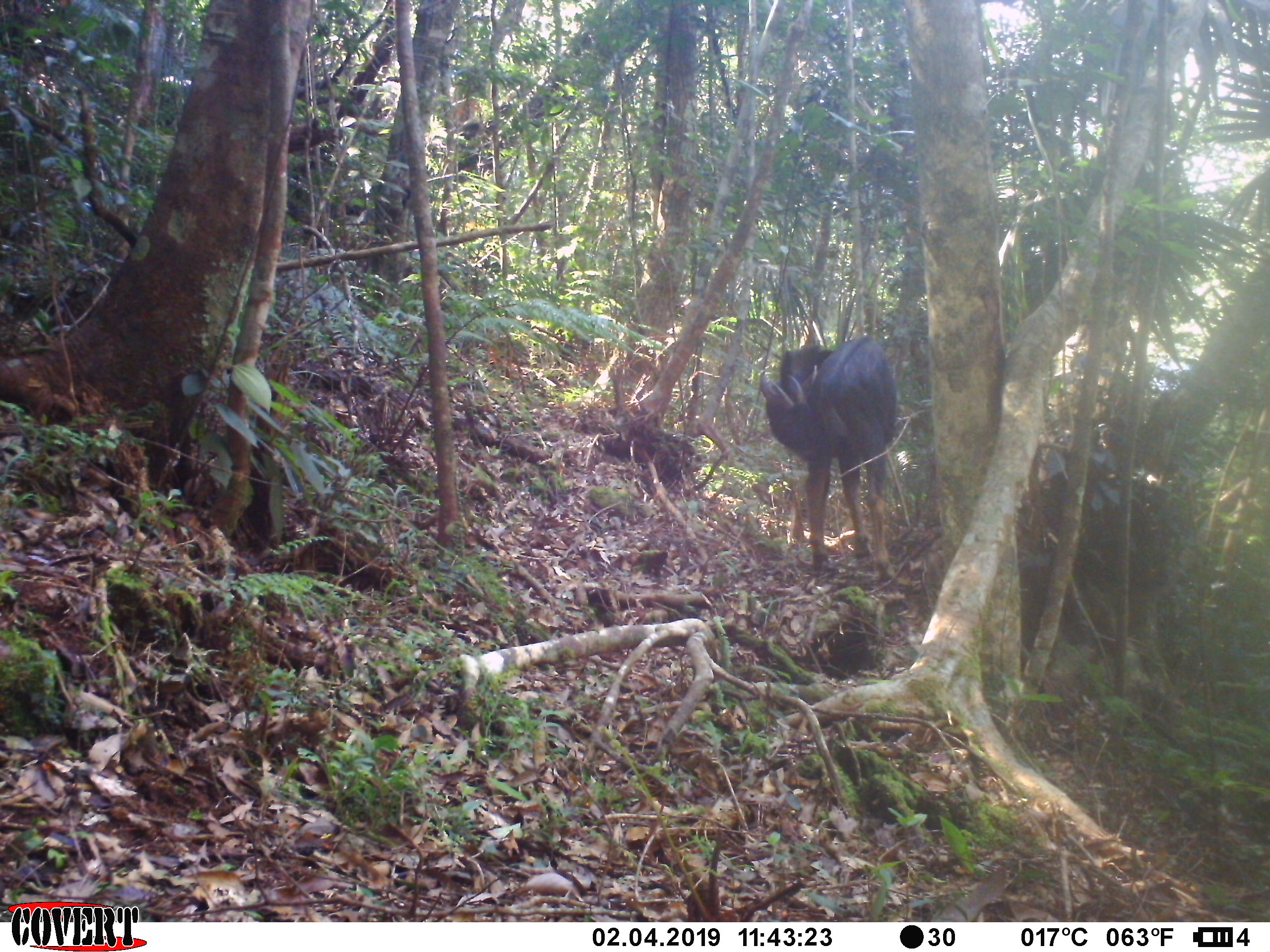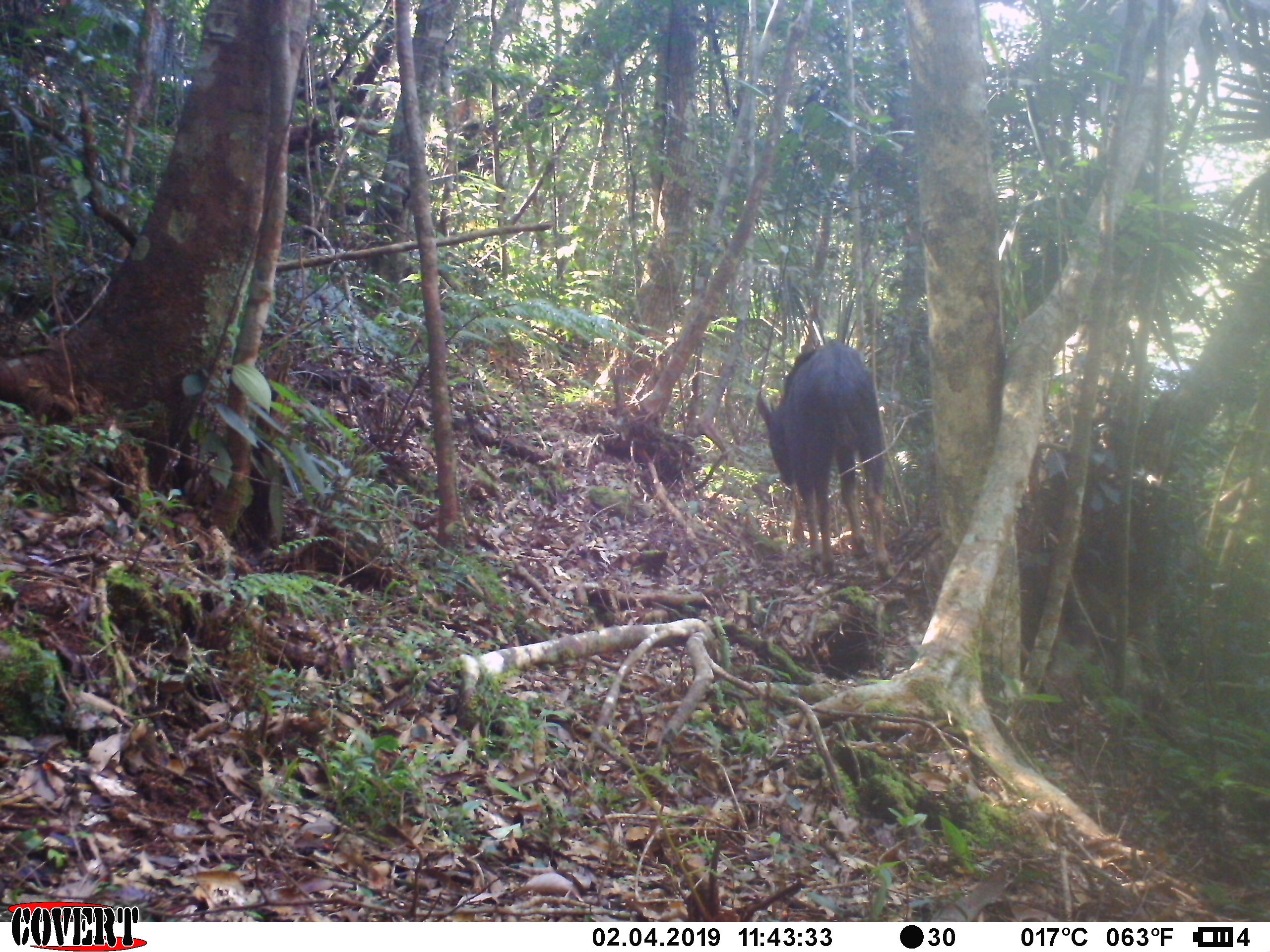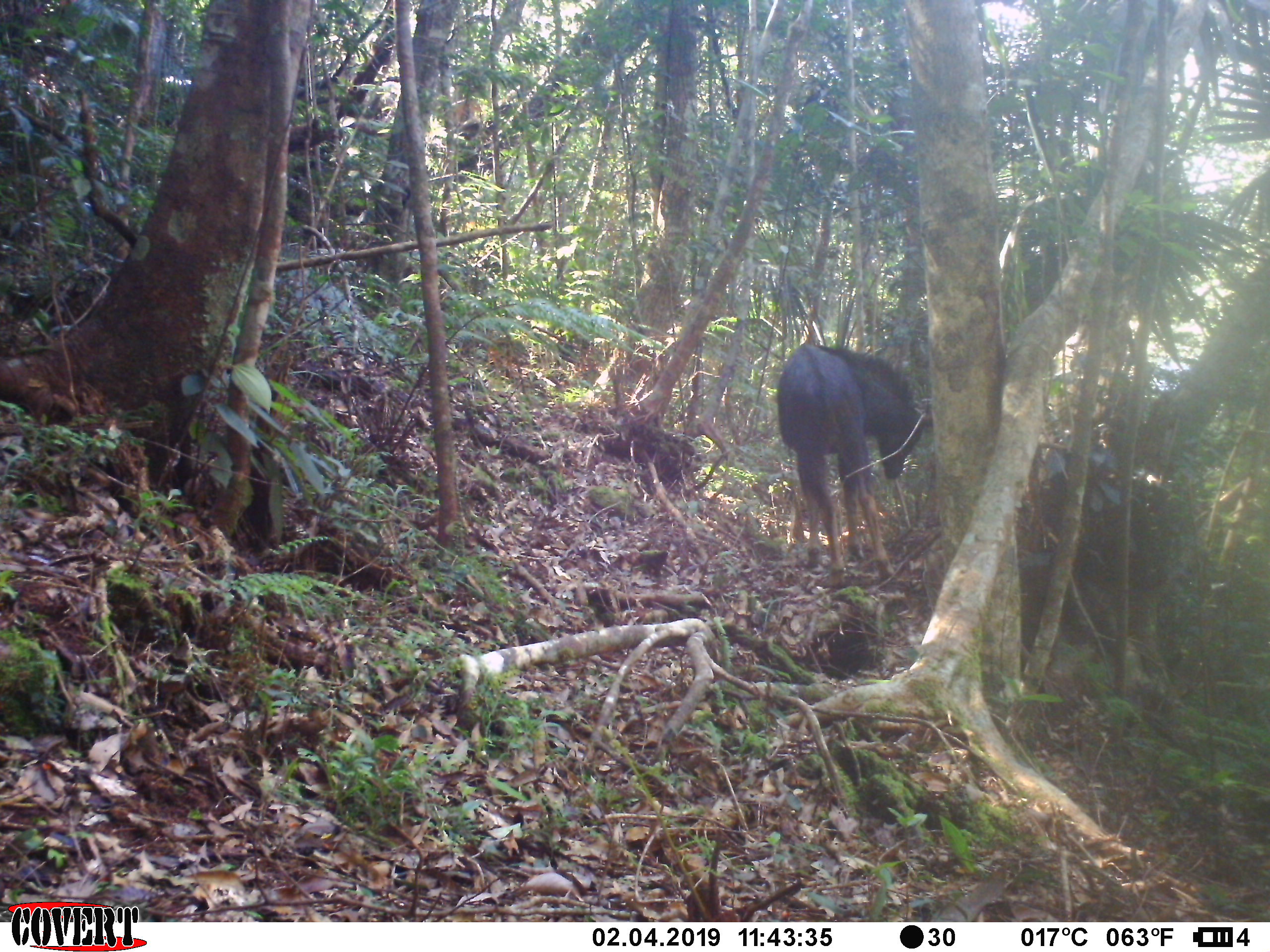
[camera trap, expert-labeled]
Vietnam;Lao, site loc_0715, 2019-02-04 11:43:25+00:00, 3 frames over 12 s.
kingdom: Animalia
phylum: Chordata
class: Mammalia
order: Artiodactyla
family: Bovidae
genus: Capricornis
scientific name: Capricornis sumatraensis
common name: chinese serow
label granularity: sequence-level